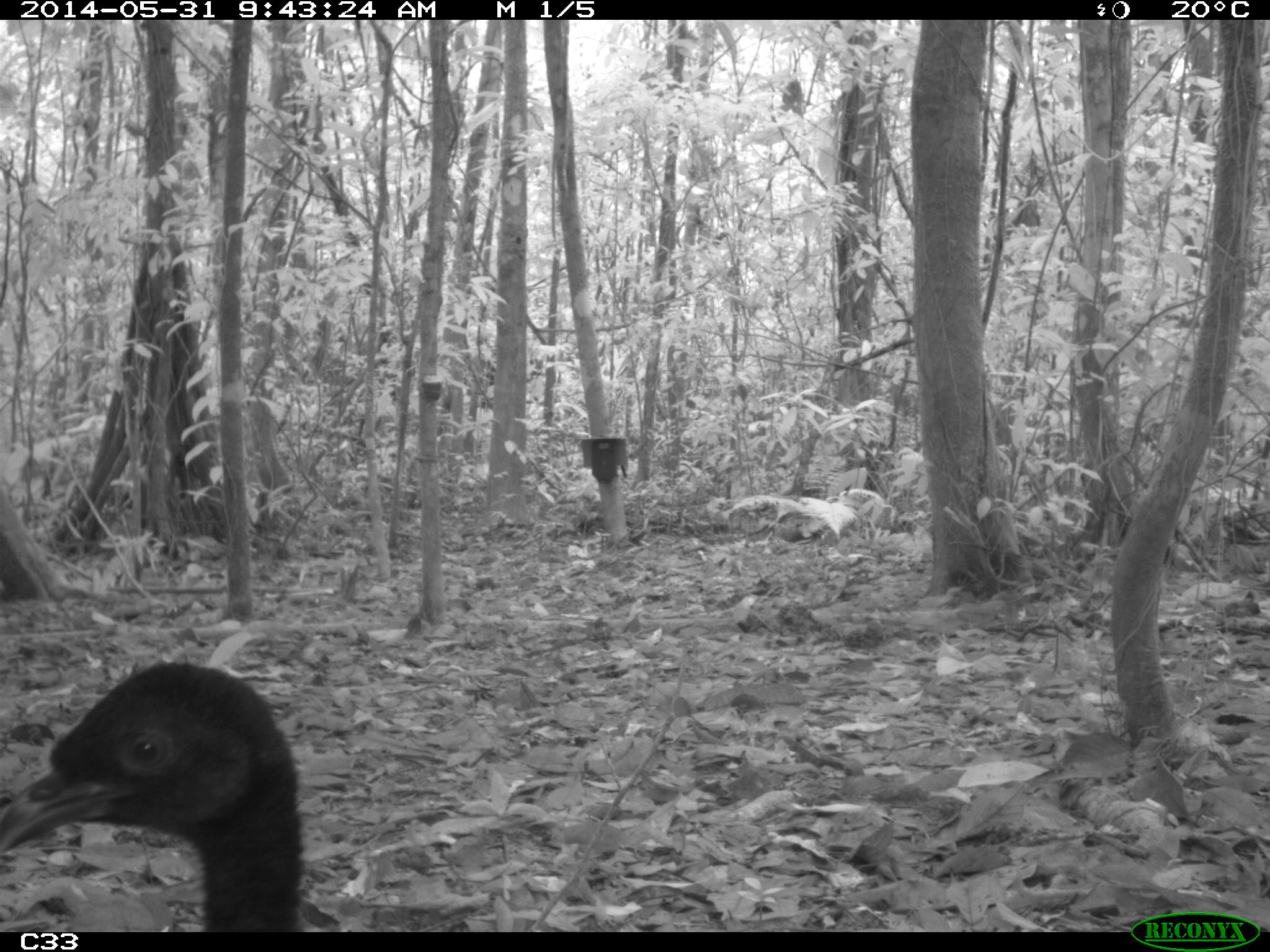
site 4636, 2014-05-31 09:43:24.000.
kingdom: Animalia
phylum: Chordata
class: Aves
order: Gruiformes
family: Psophiidae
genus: Psophia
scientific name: Psophia crepitans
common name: gray-winged trumpeter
Psophia crepitans (gray-winged trumpeter), count 5, age adult.